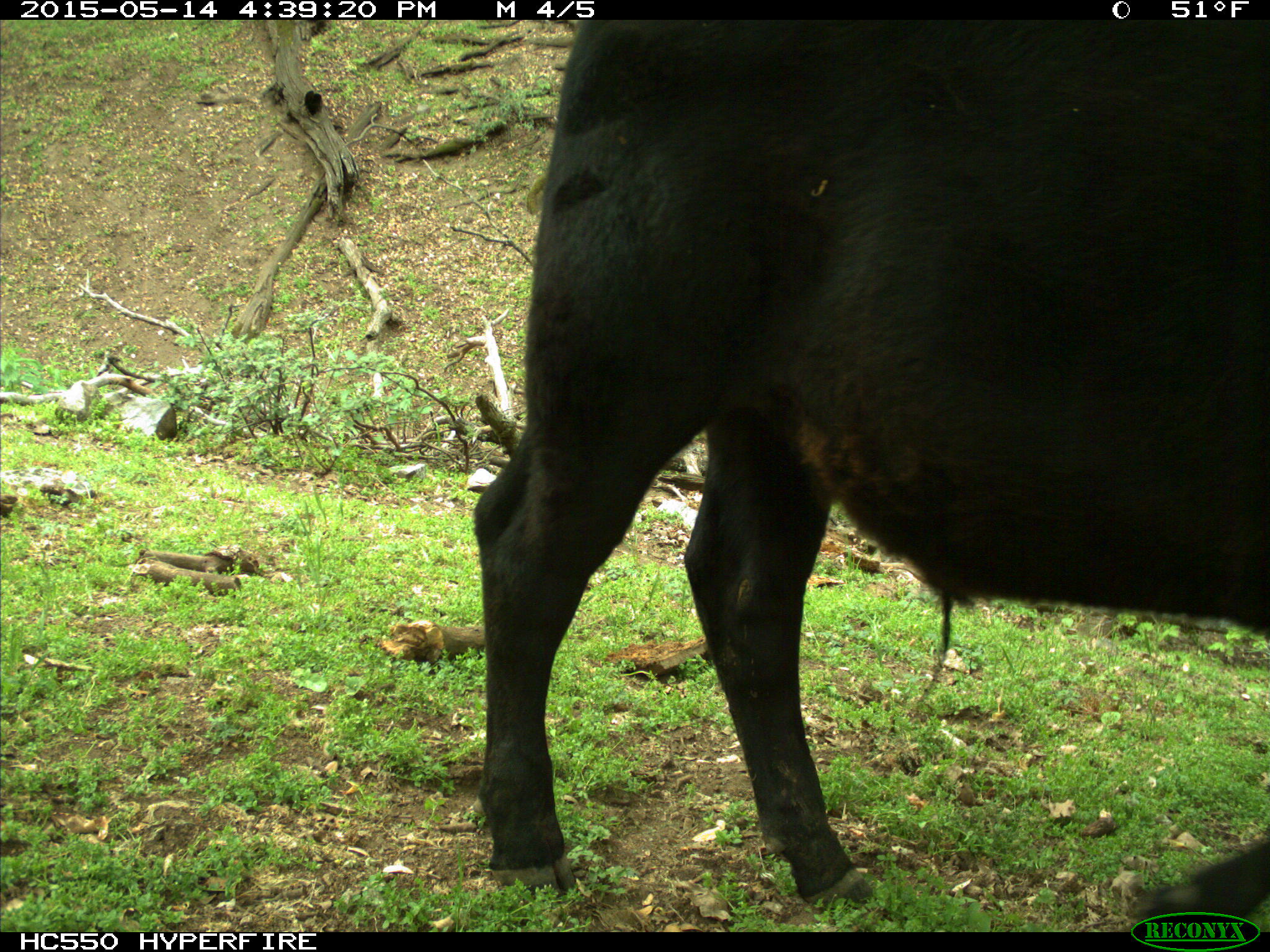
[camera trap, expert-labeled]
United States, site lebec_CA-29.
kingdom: Animalia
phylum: Chordata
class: Mammalia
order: Artiodactyla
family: Bovidae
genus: Bos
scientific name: Bos taurus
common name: domestic cow